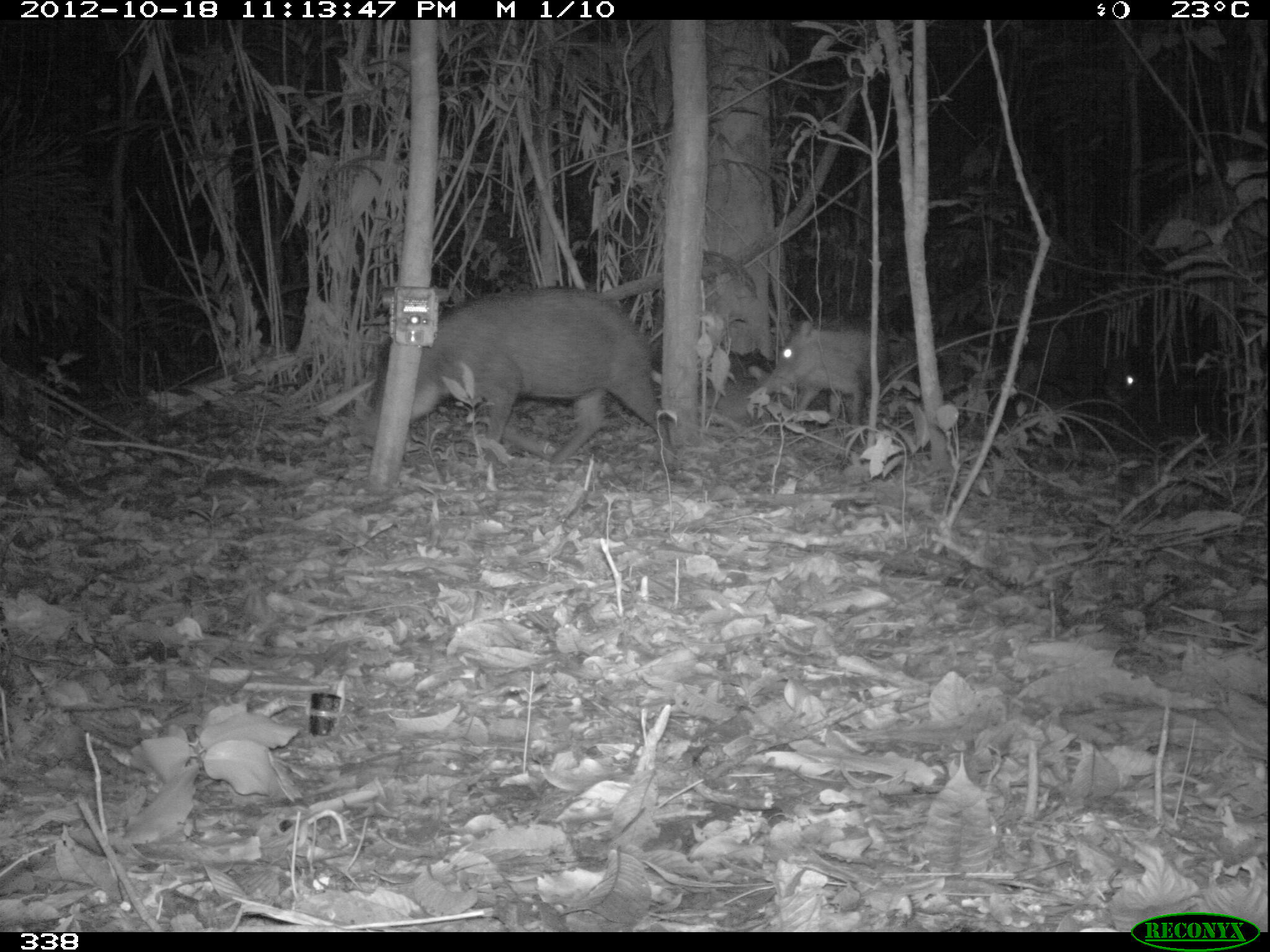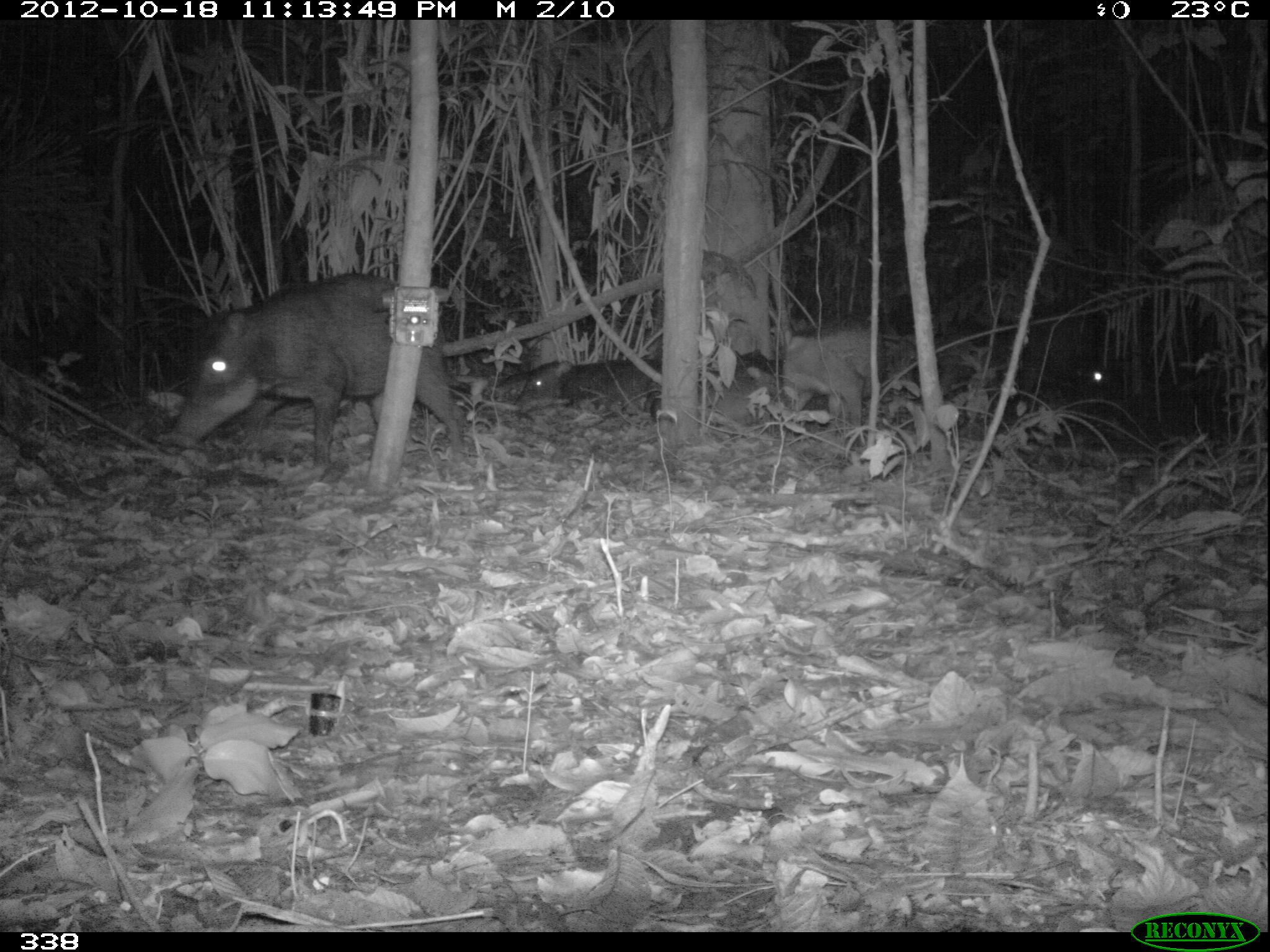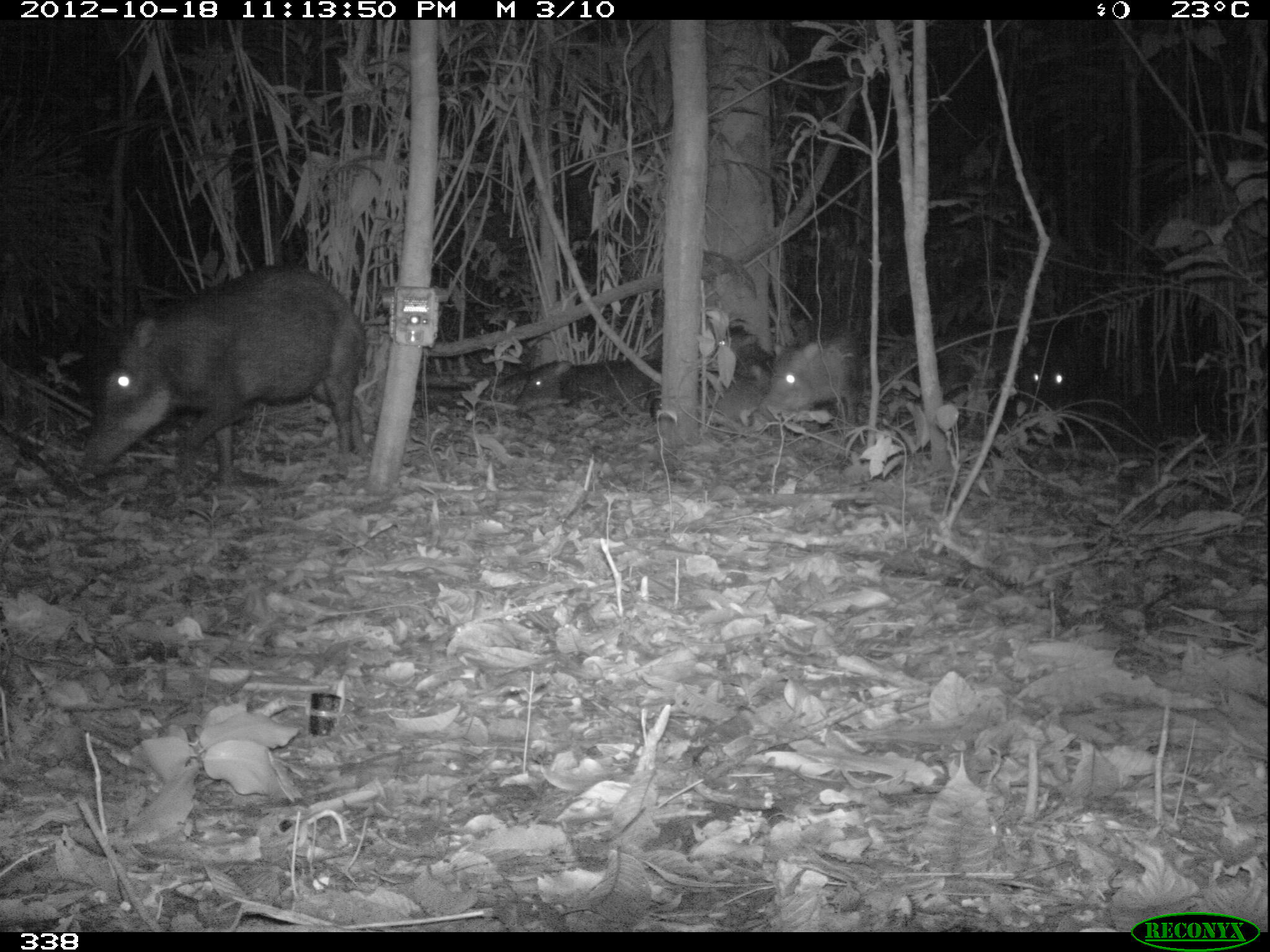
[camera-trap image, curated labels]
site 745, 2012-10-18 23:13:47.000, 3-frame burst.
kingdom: Animalia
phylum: Chordata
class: Mammalia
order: Artiodactyla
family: Tayassuidae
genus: Tayassu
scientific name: Tayassu pecari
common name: white-lipped peccary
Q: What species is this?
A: Tayassu pecari (white-lipped peccary).